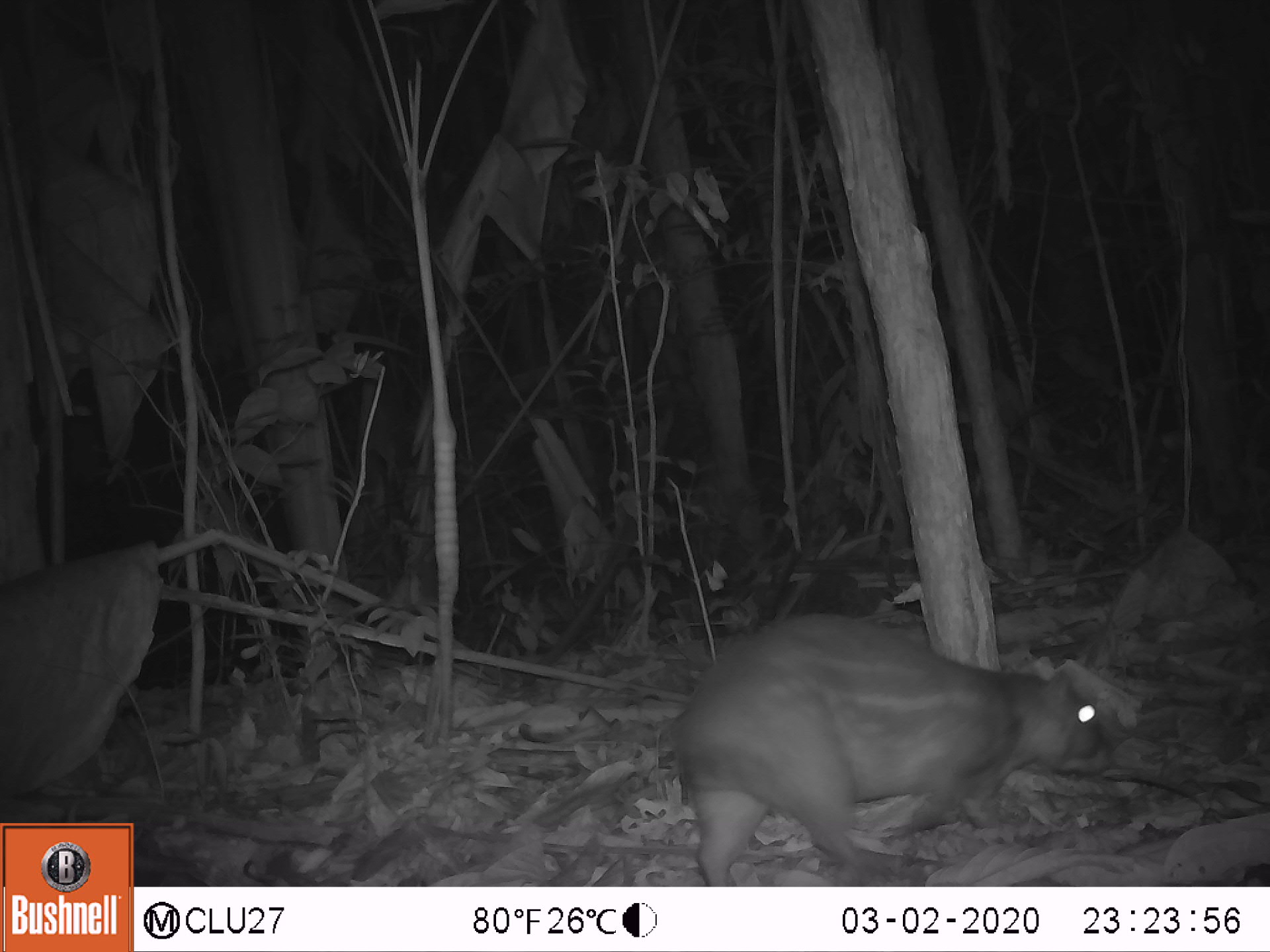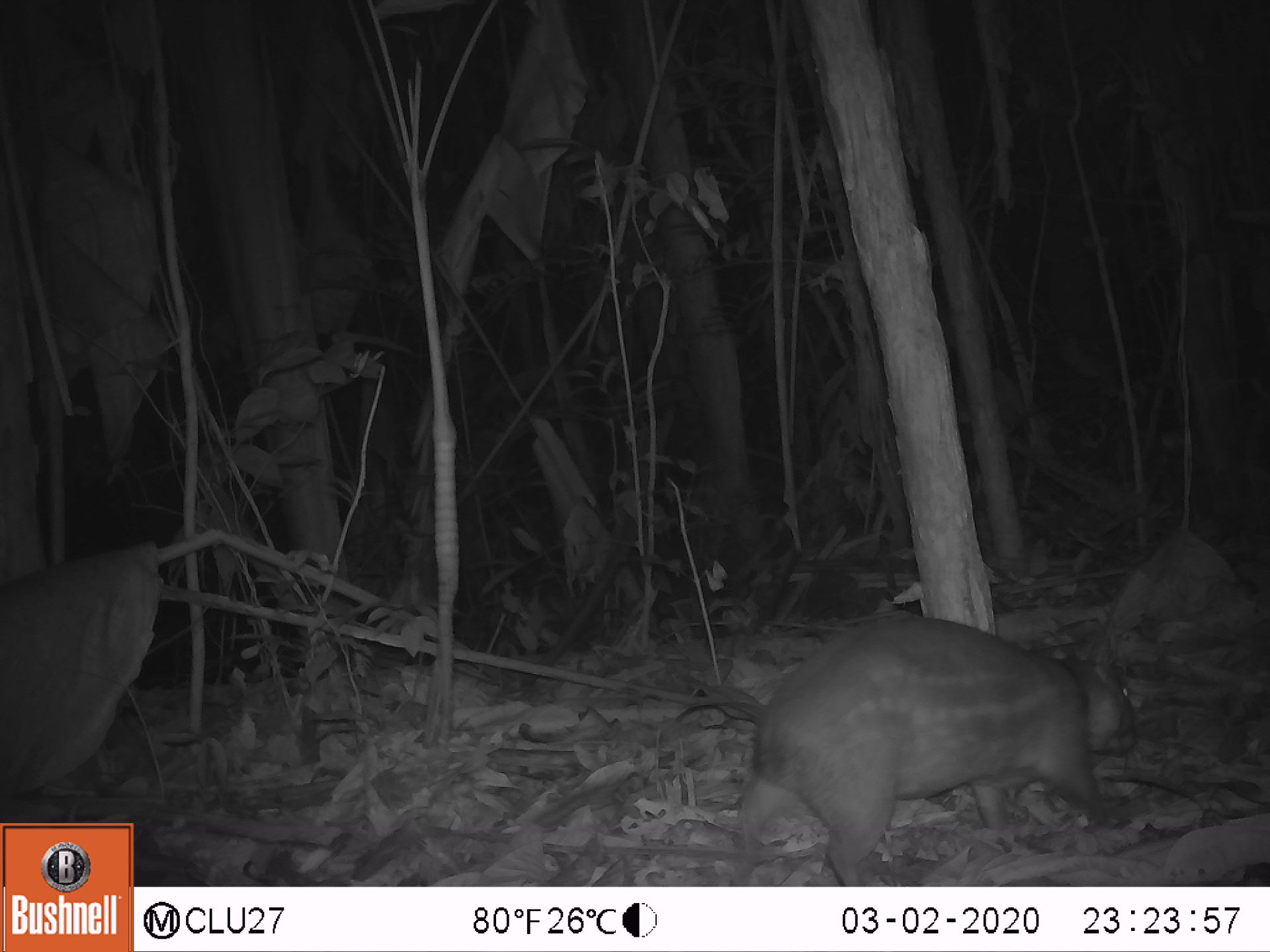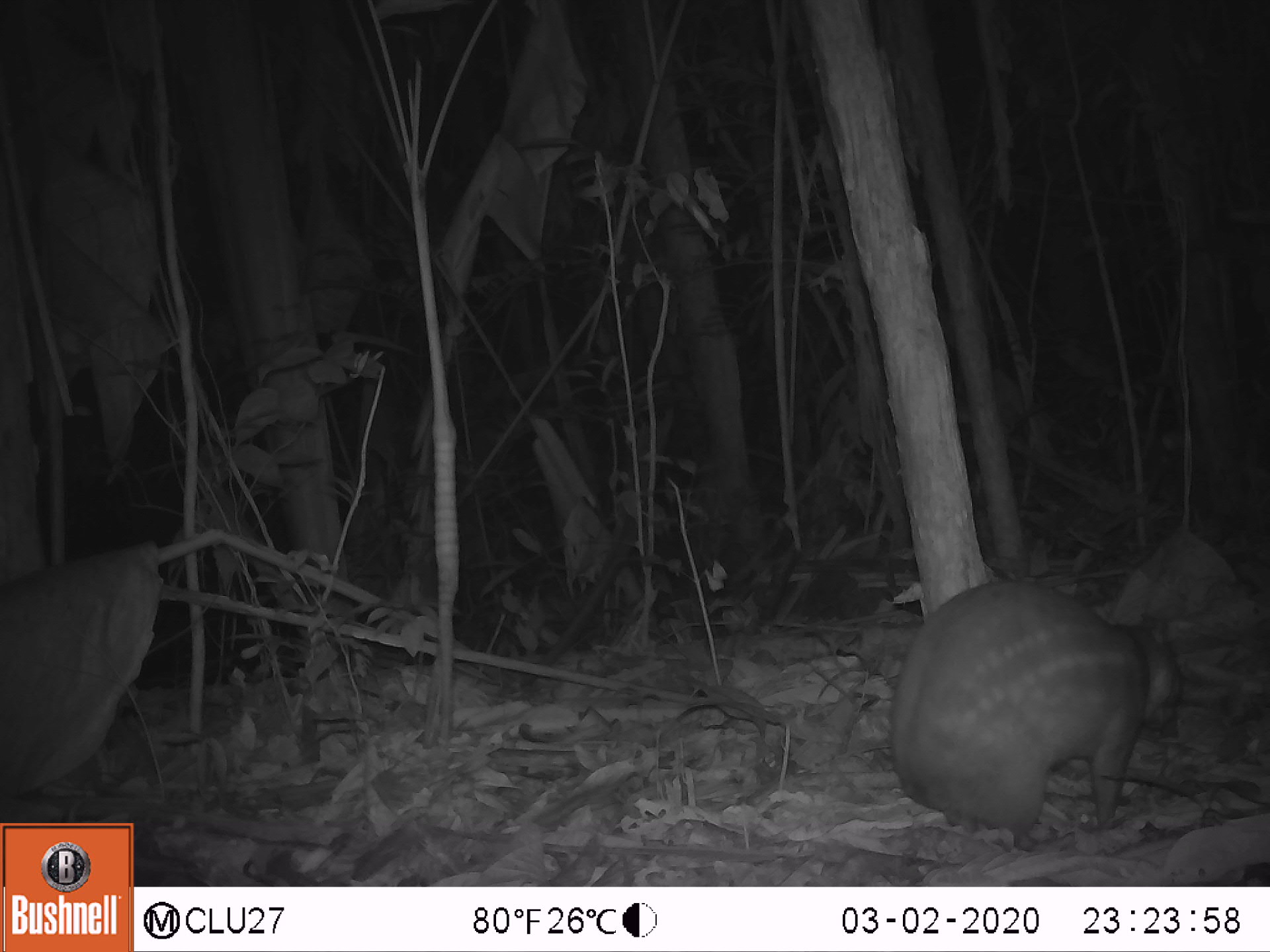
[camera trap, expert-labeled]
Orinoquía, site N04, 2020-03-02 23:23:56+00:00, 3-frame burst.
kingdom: Animalia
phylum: Chordata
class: Mammalia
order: Rodentia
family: Cuniculidae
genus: Cuniculus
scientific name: Cuniculus paca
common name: spotted paca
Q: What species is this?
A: Spotted paca (Cuniculus paca).